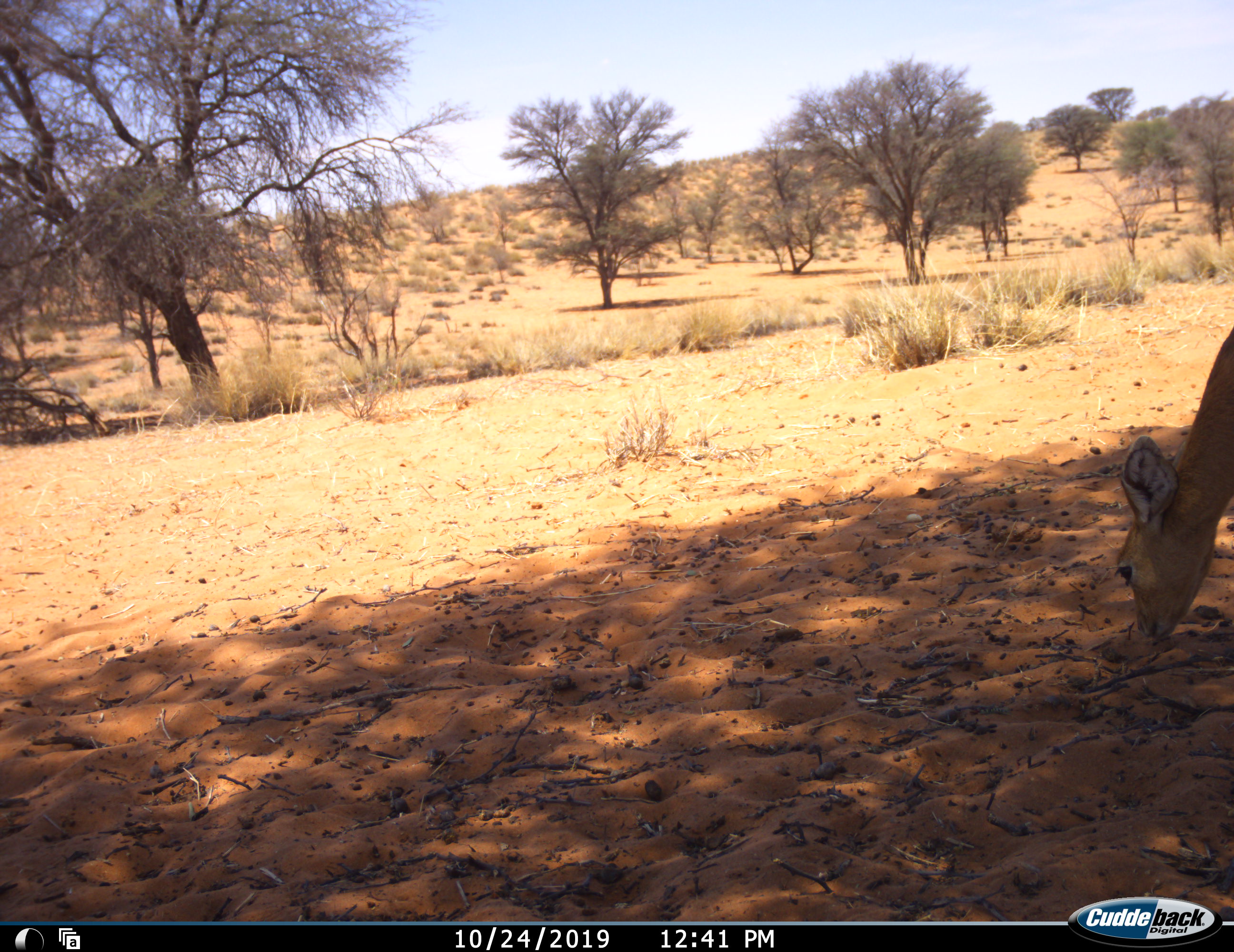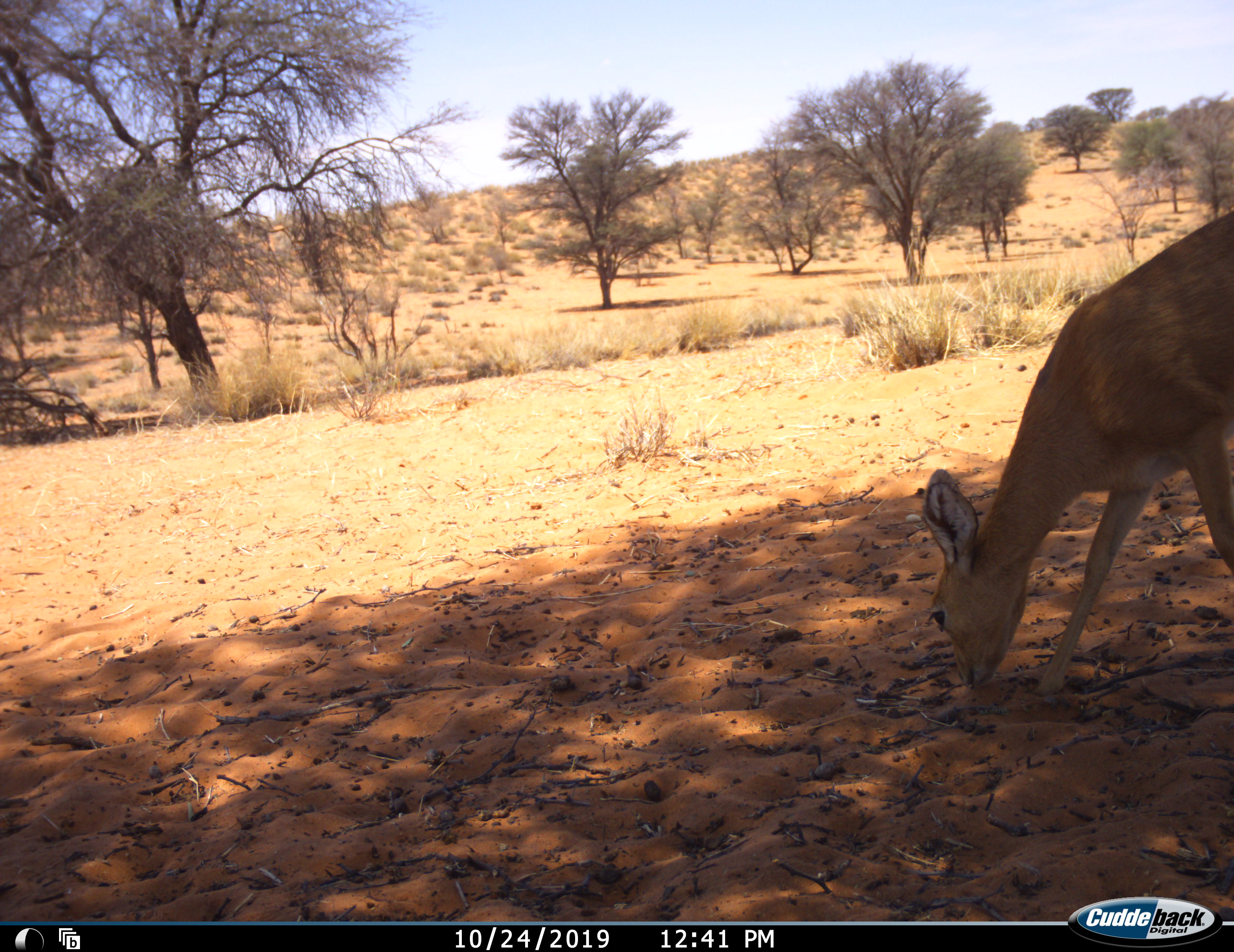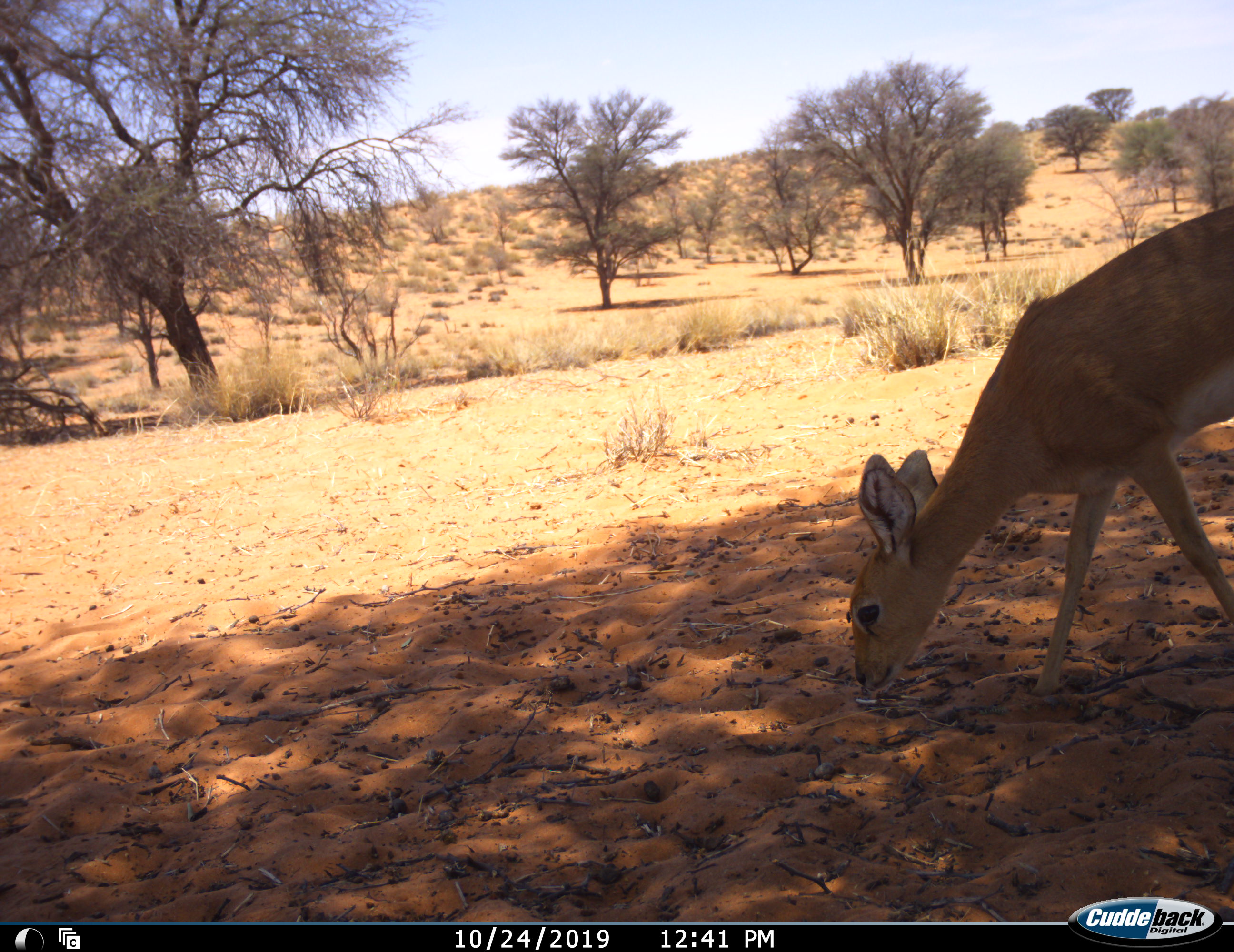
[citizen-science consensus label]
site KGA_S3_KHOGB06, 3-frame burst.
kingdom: Animalia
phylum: Chordata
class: Mammalia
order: Artiodactyla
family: Bovidae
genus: Raphicerus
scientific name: Raphicerus campestris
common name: steenbok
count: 1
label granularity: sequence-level